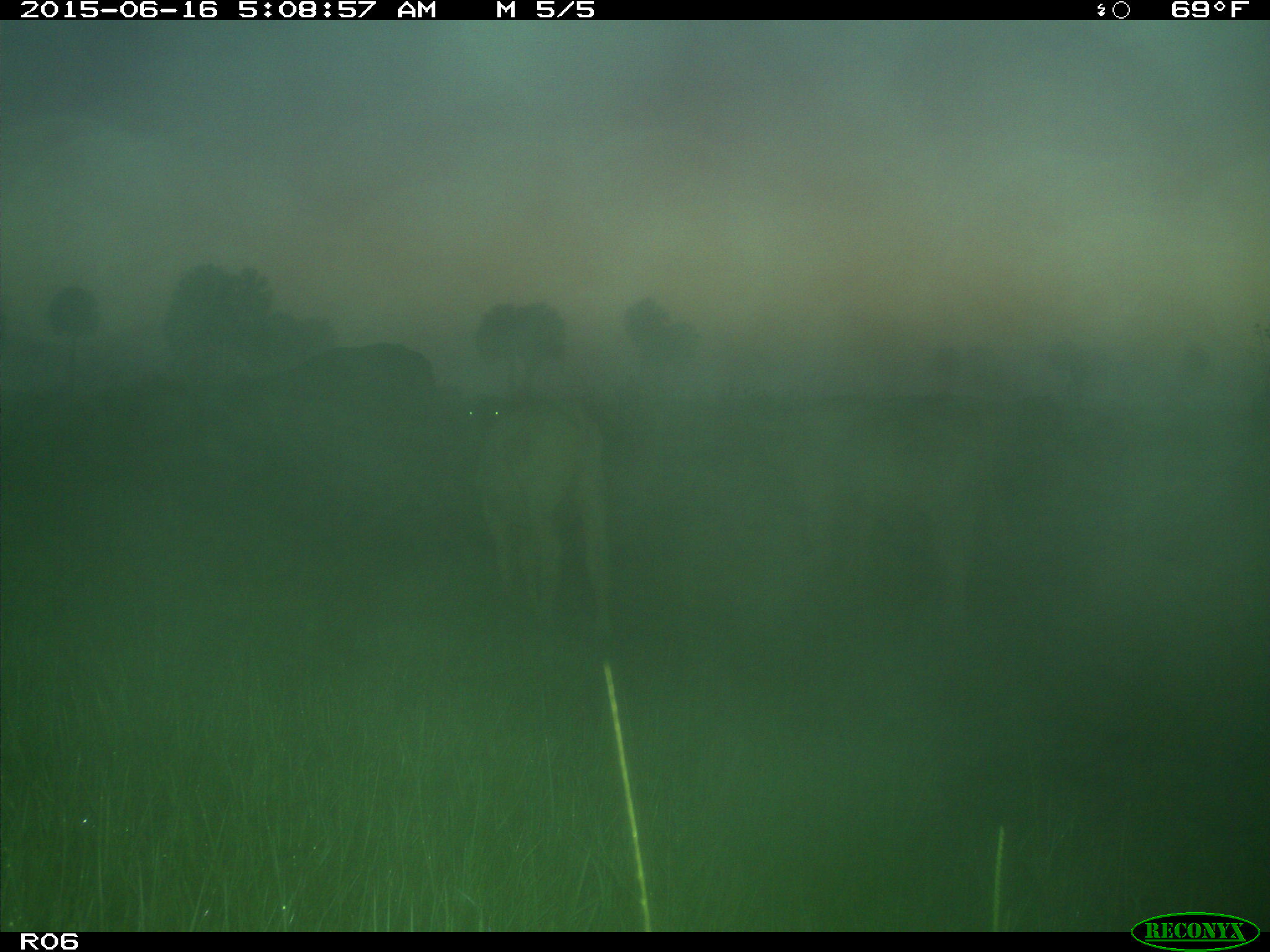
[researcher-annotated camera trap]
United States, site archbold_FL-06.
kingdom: Animalia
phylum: Chordata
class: Mammalia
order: Artiodactyla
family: Bovidae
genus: Bos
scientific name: Bos taurus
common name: domestic cow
Bos taurus (domestic cow).